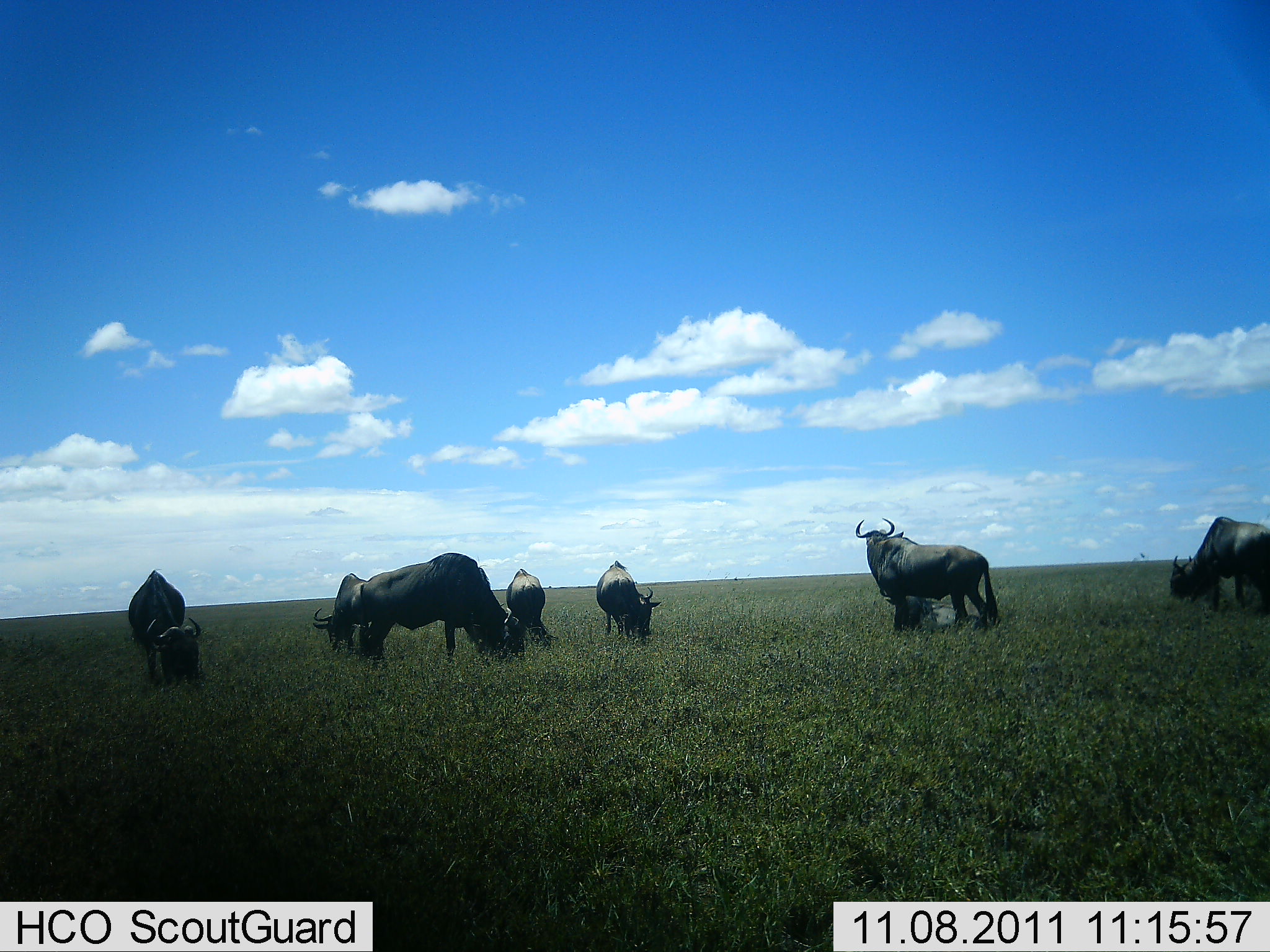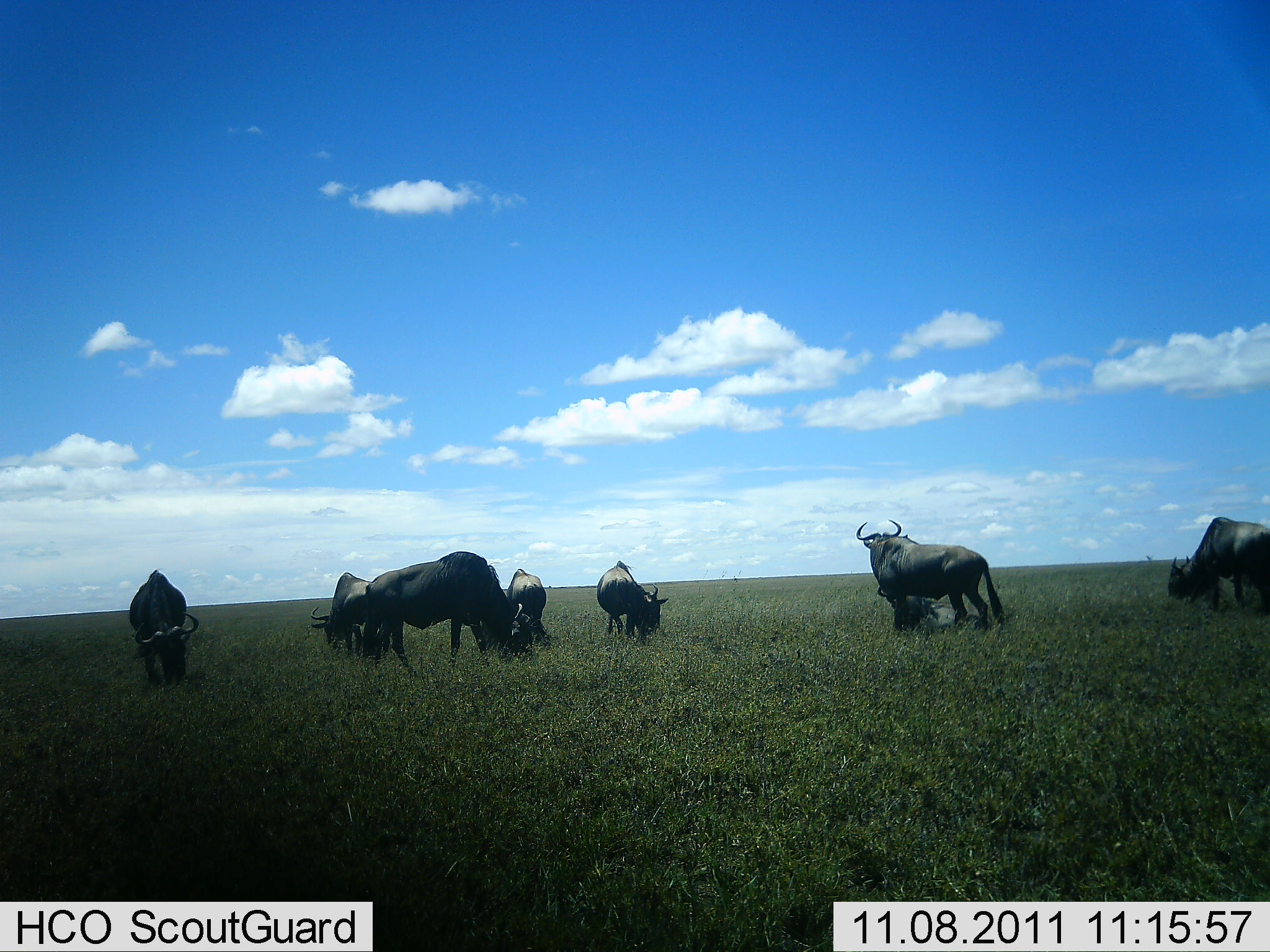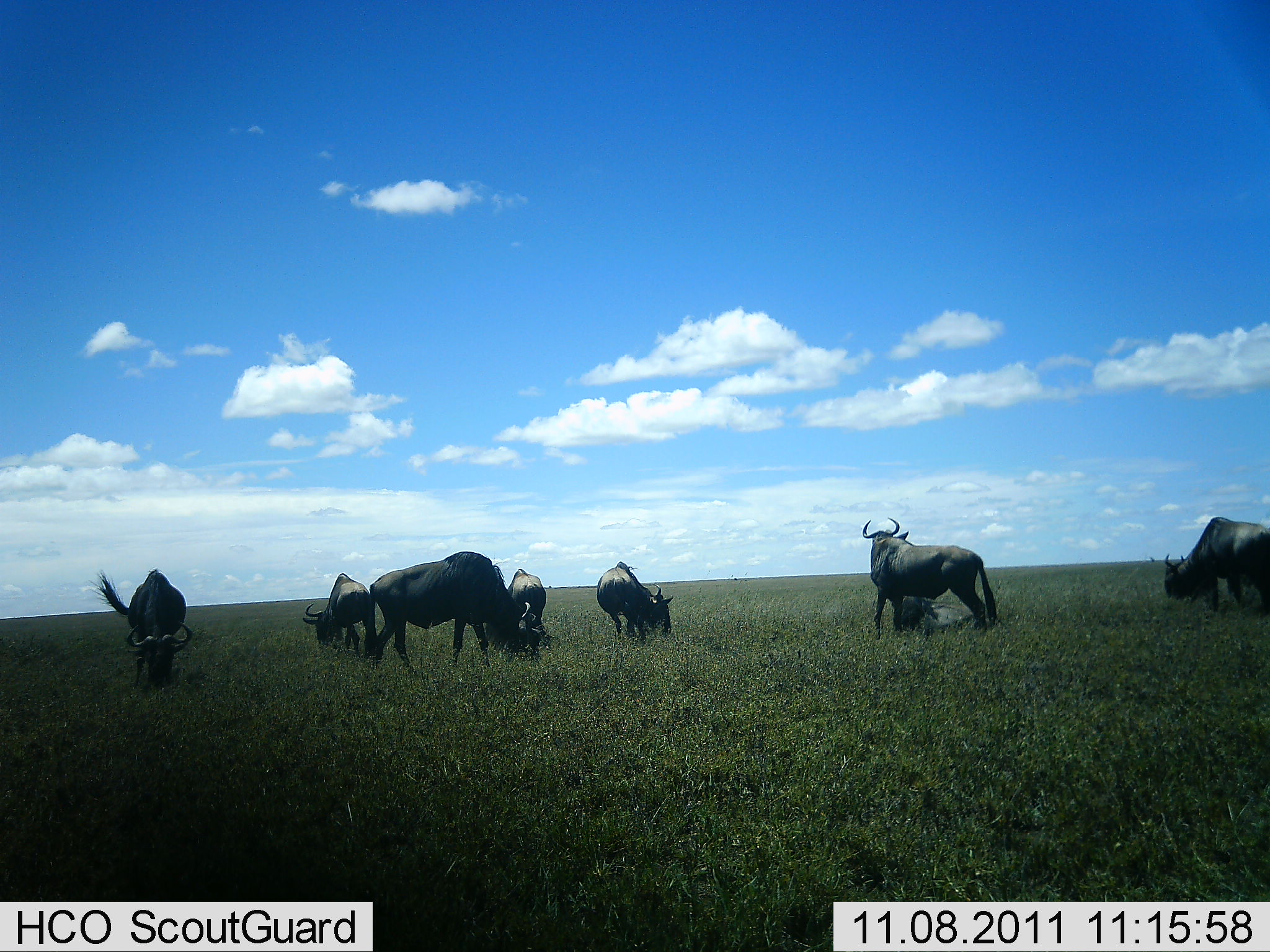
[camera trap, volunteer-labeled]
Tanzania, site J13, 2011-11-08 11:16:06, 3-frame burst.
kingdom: Animalia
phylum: Chordata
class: Mammalia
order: Artiodactyla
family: Bovidae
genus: Connochaetes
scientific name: Connochaetes taurinus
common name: blue wildebeest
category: wildebeest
Wildebeest (blue wildebeest) (Connochaetes taurinus), count 7. Behavior (volunteer vote fractions): standing 58%, resting 42%, moving 0%, interacting 0%. Young present (vote fraction): 0%. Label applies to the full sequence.